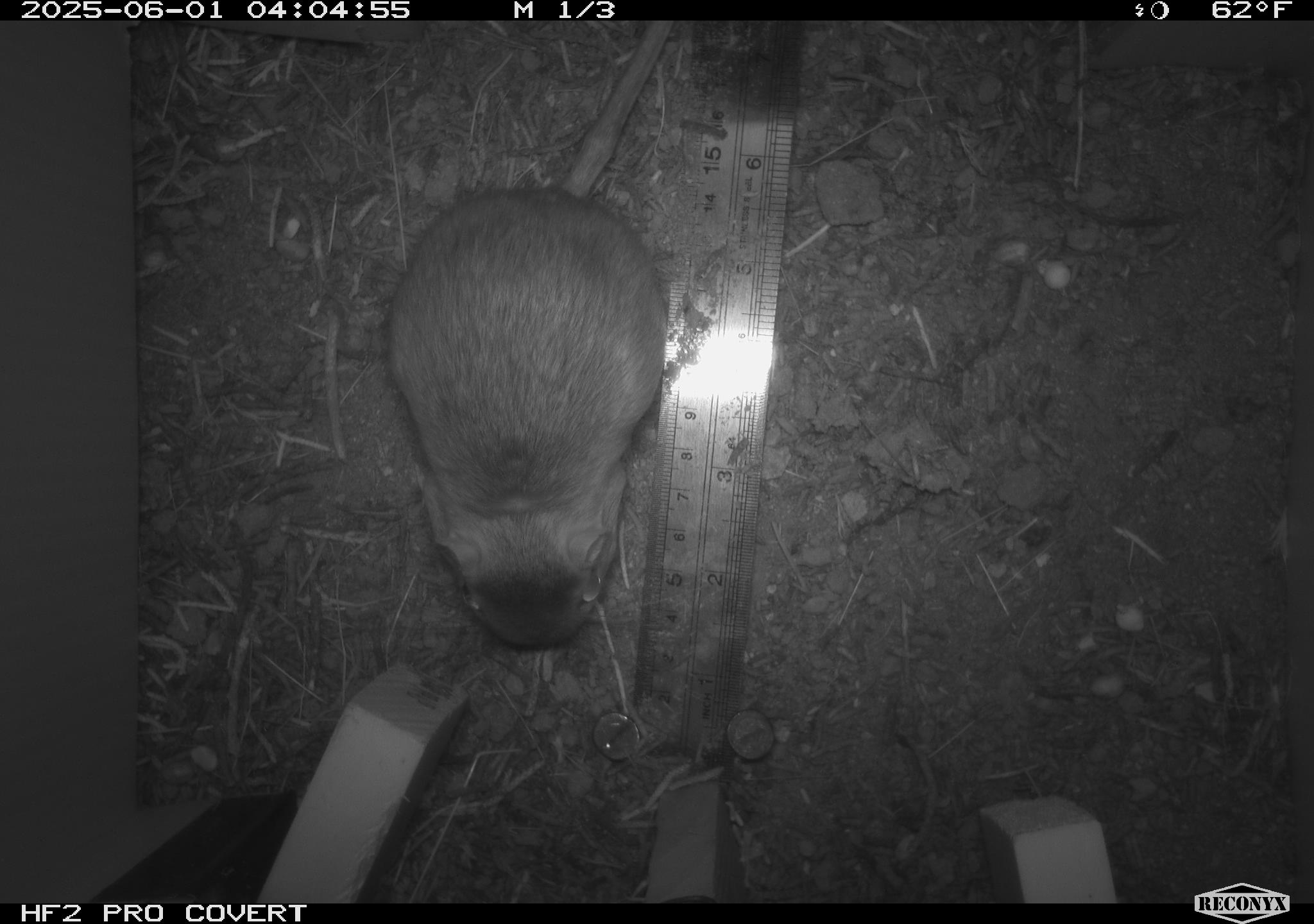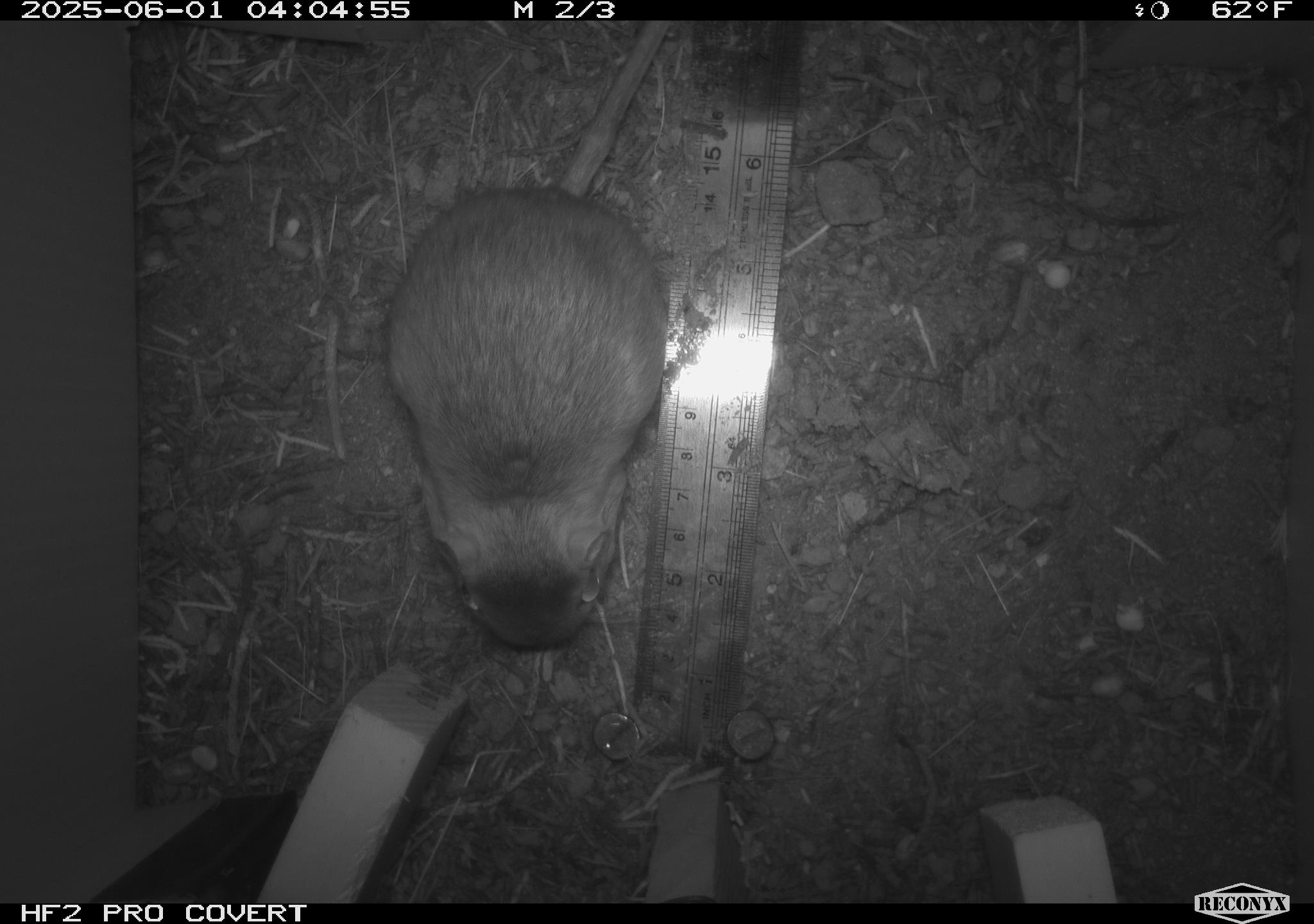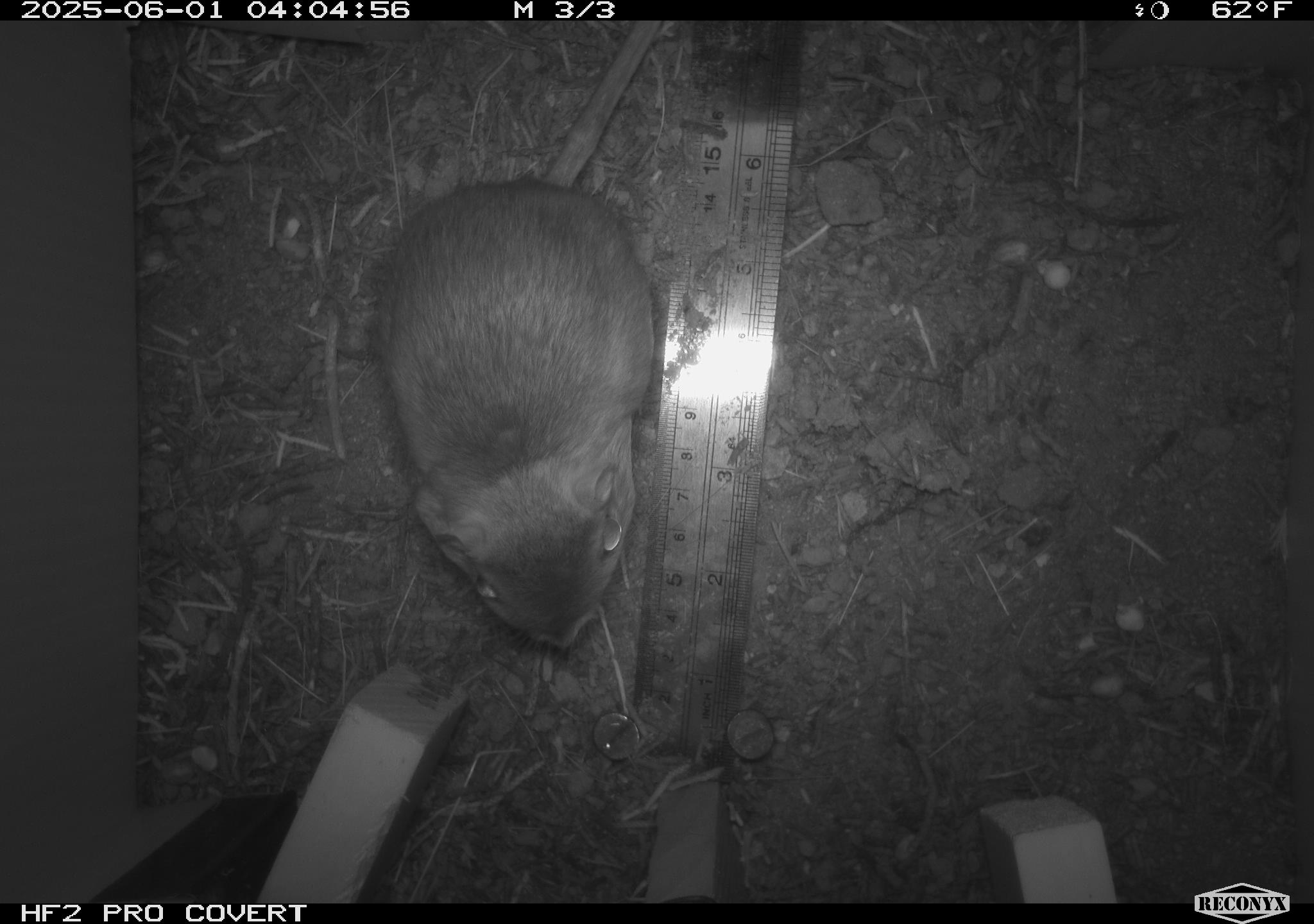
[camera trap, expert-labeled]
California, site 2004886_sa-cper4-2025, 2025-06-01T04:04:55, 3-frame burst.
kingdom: Animalia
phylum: Chordata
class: Mammalia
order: Rodentia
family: Heteromyidae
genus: Dipodomys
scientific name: Dipodomys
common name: kangaroo rats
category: dipodomys species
Dipodomys species (kangaroo rats) (Dipodomys).